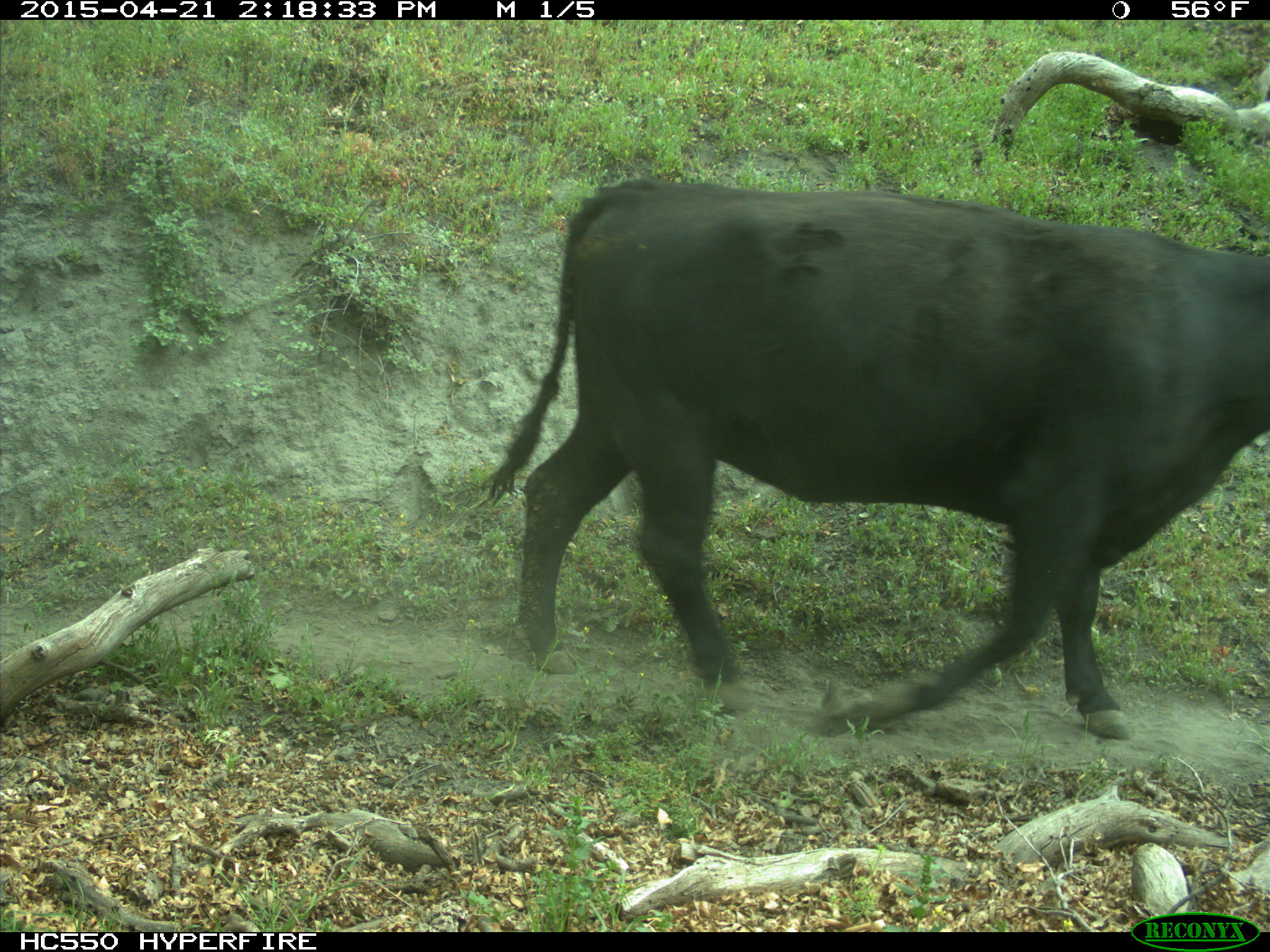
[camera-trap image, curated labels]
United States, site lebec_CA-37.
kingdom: Animalia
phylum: Chordata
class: Mammalia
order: Artiodactyla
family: Bovidae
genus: Bos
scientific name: Bos taurus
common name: domestic cow